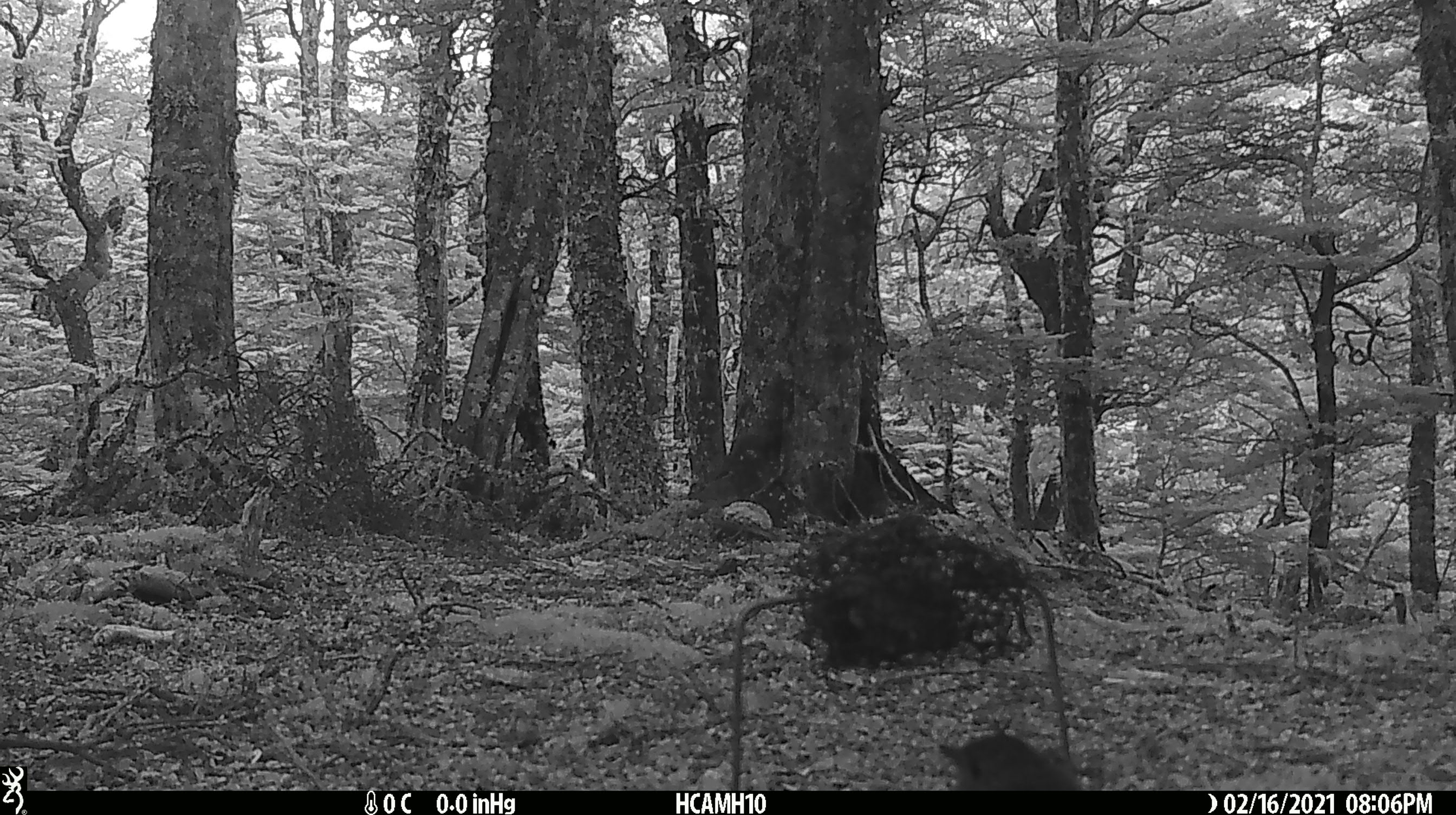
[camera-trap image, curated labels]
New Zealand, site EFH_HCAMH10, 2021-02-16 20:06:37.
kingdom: Animalia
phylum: Chordata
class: Aves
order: Passeriformes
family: Petroicidae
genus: Petroica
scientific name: Petroica australis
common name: new zealand robin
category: robin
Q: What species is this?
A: Robin (new zealand robin) (Petroica australis).